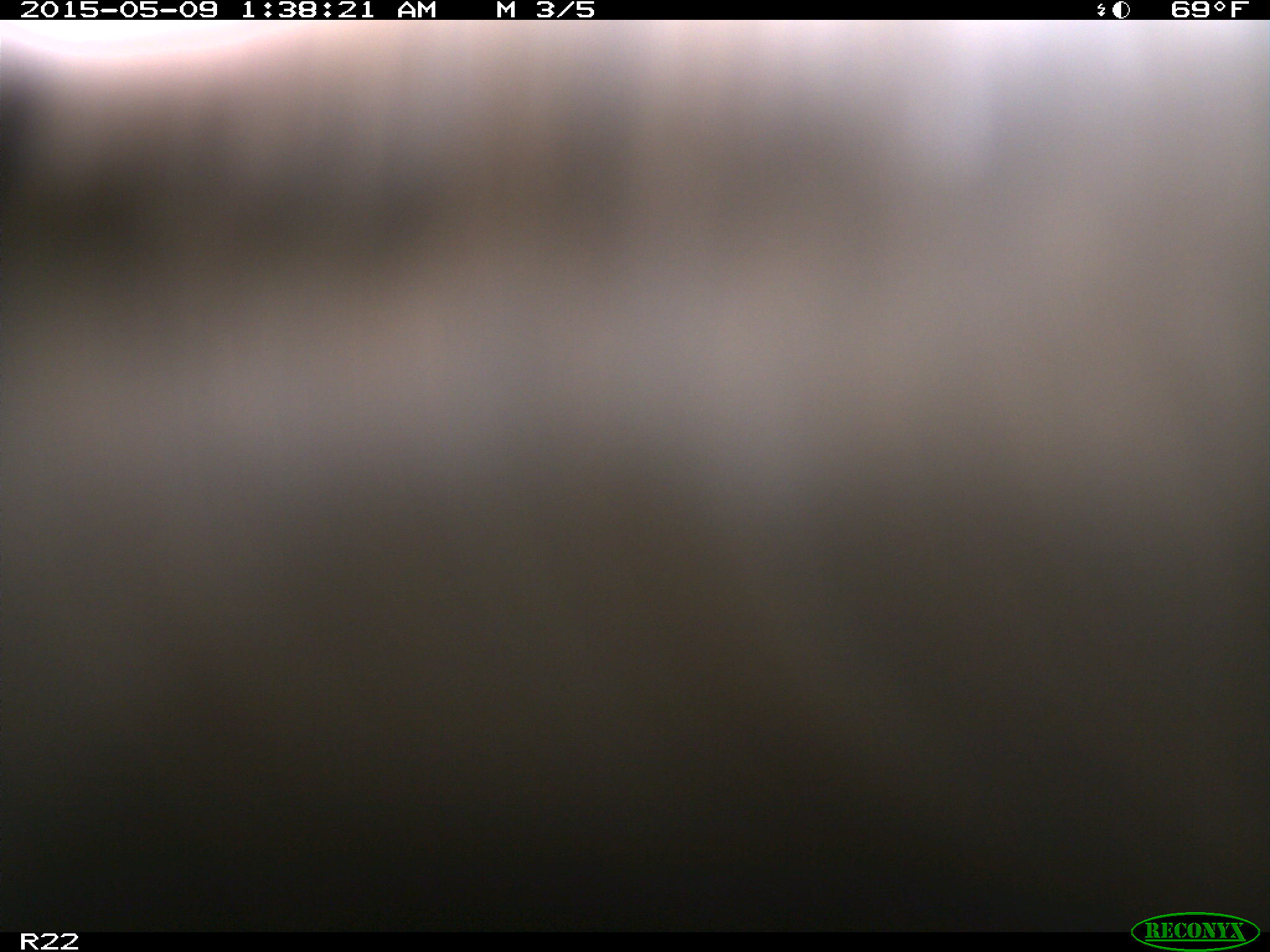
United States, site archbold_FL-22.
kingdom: Animalia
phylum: Chordata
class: Mammalia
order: Artiodactyla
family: Bovidae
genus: Bos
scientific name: Bos taurus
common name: domestic cow